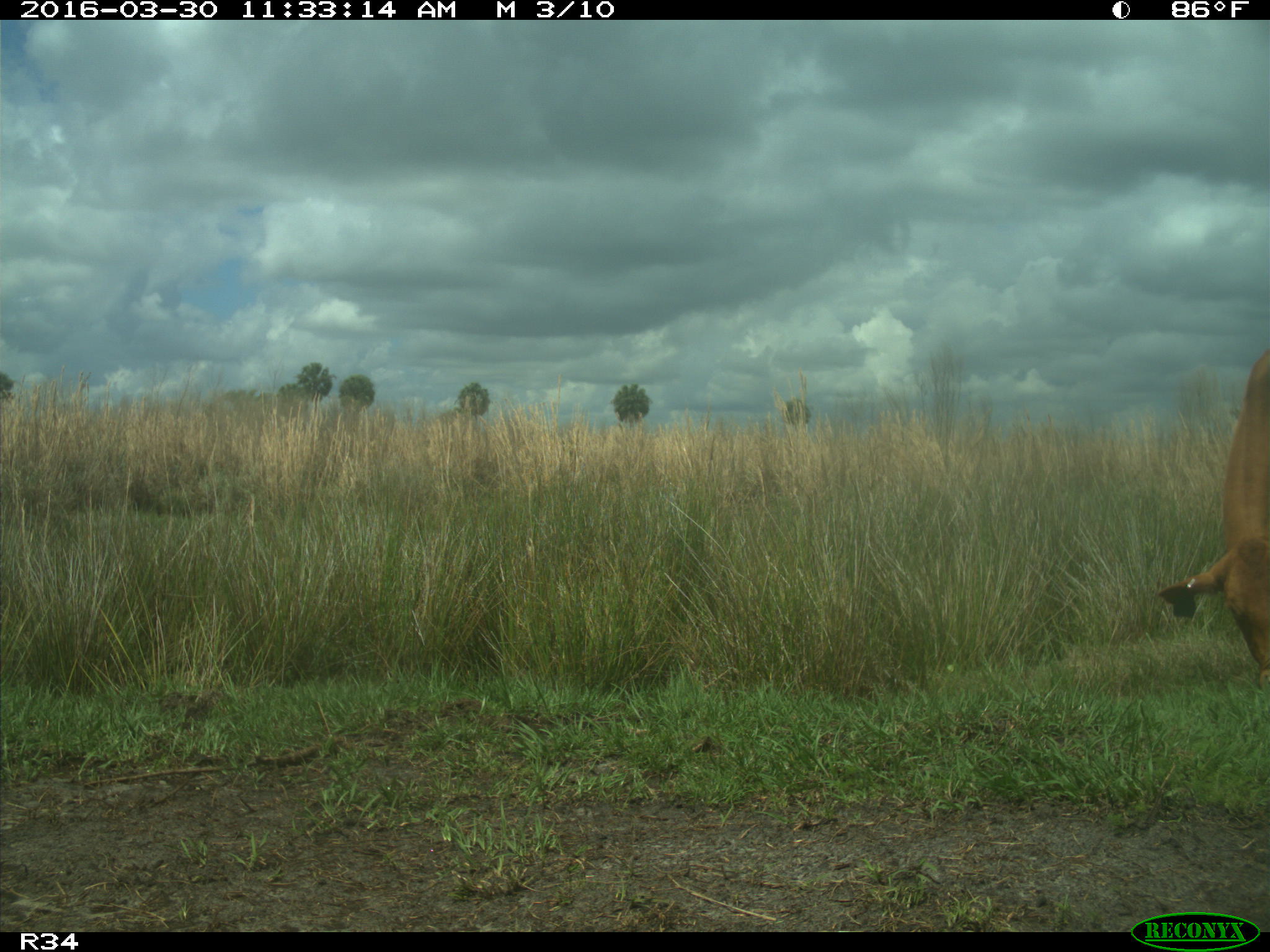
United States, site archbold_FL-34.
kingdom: Animalia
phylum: Chordata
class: Mammalia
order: Artiodactyla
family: Bovidae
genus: Bos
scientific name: Bos taurus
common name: domestic cow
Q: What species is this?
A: Bos taurus (domestic cow).